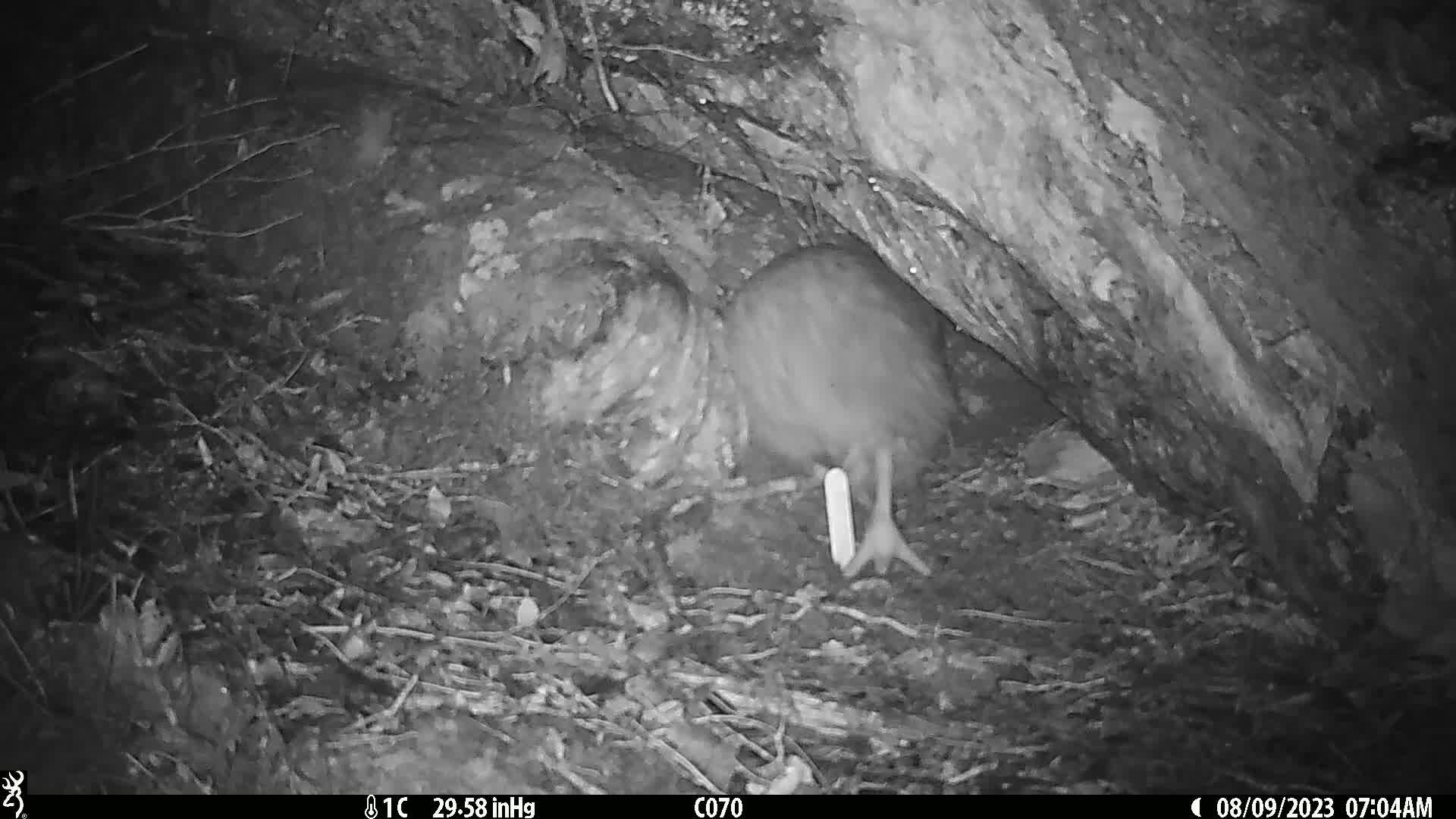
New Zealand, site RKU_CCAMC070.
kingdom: Animalia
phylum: Chordata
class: Aves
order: Apterygiformes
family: Apterygidae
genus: Apteryx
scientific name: Apteryx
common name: kiwi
Kiwi (Apteryx).